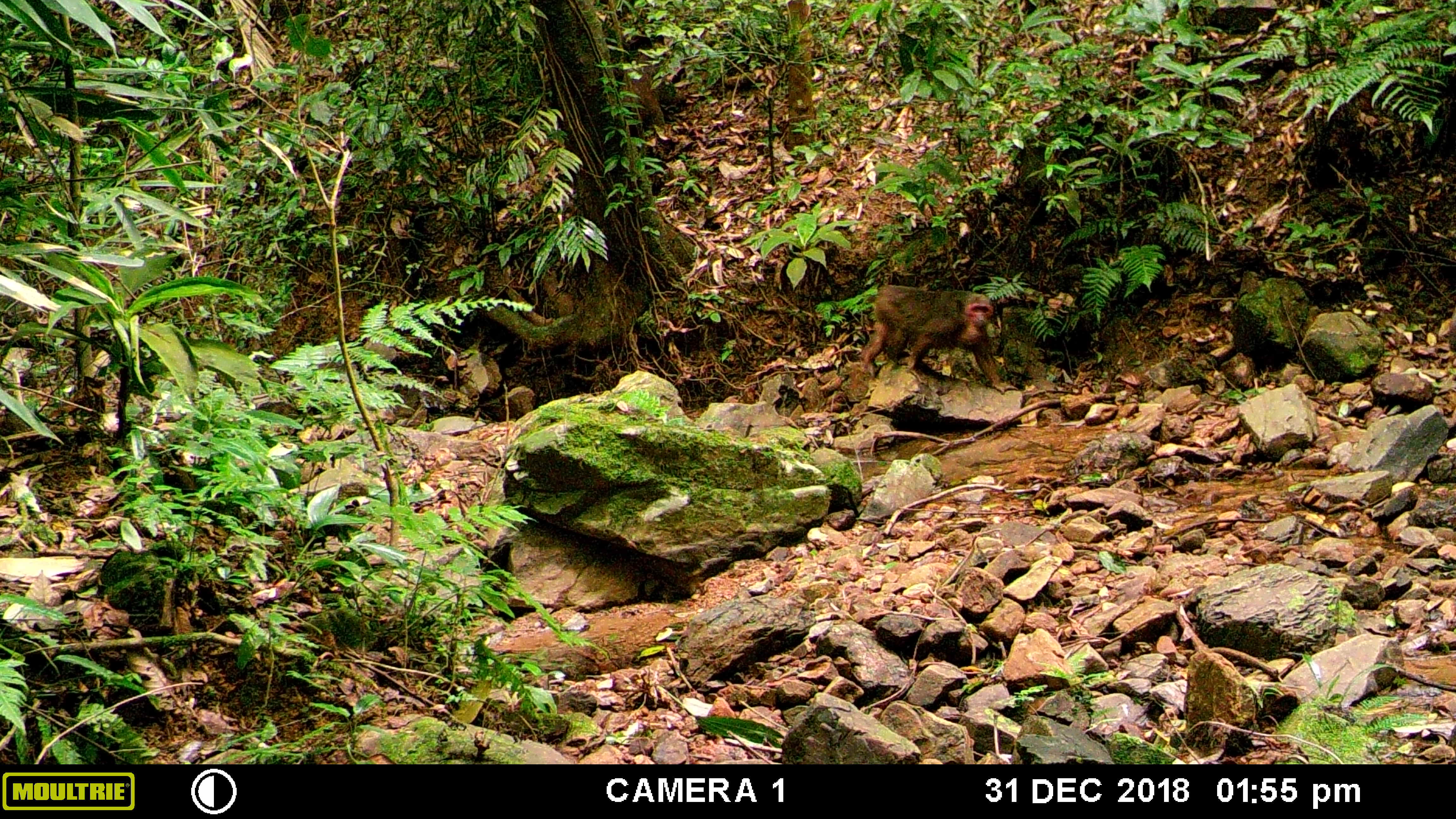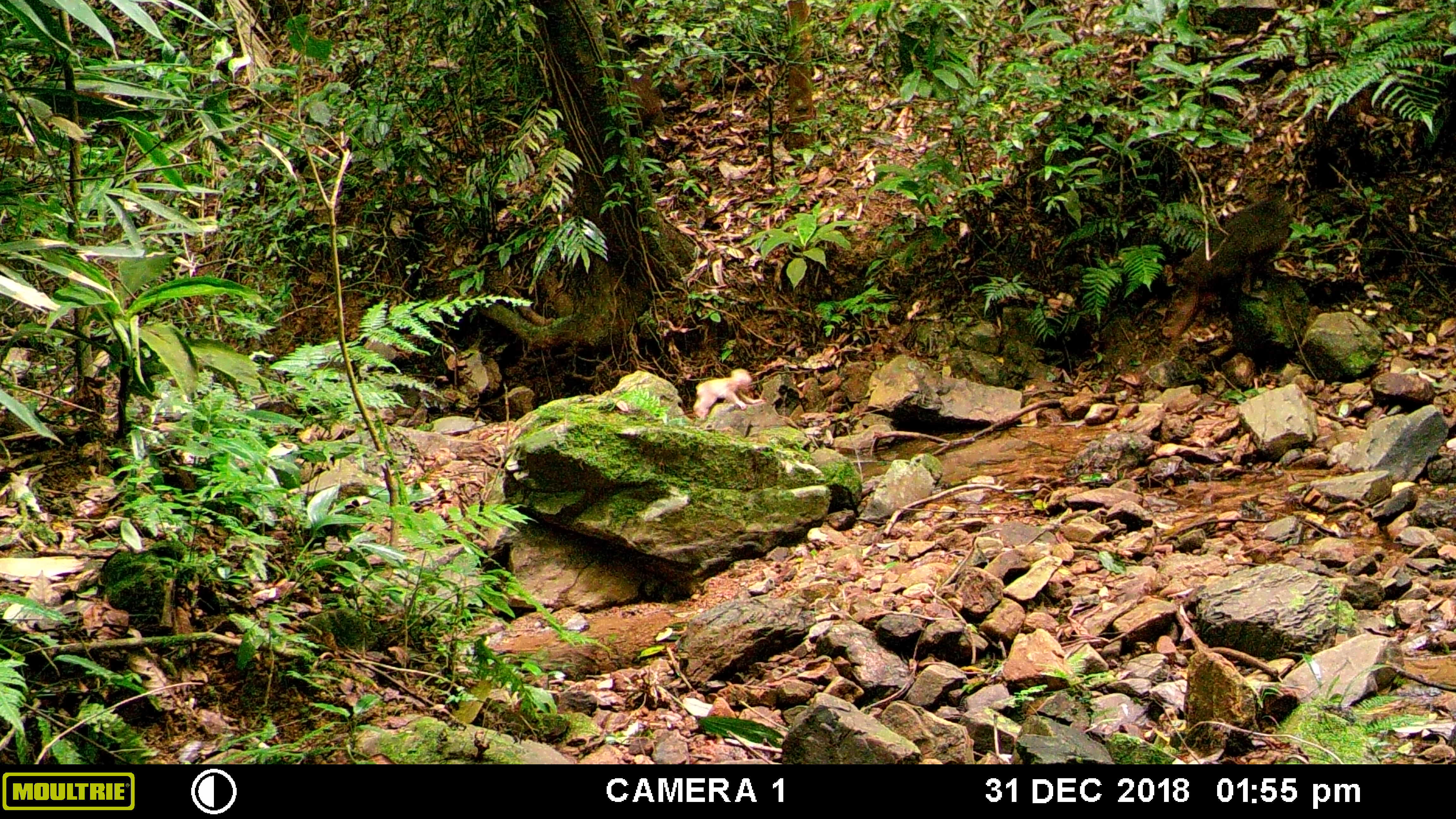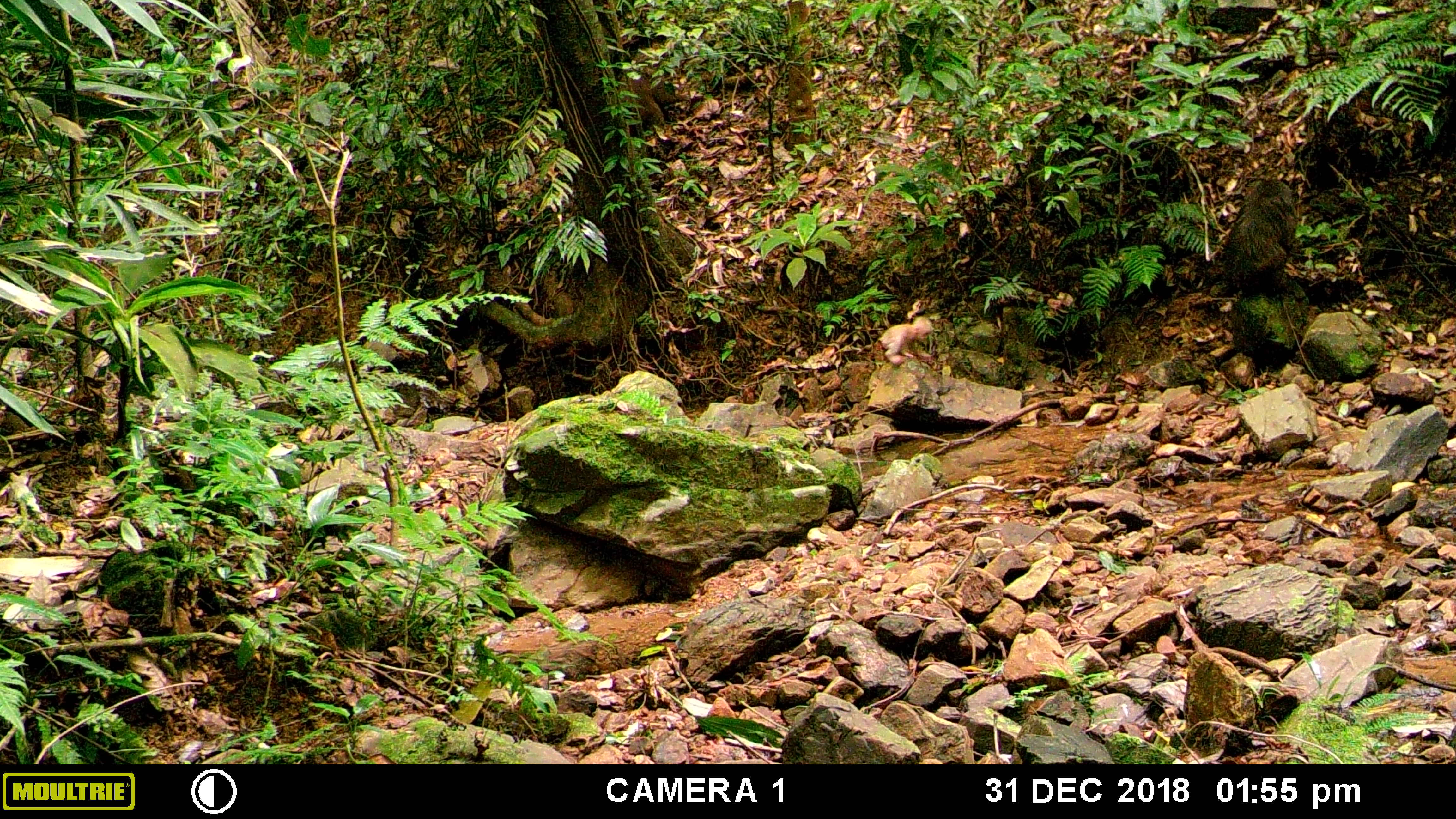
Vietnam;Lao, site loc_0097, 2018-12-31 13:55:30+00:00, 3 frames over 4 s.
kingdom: Animalia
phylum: Chordata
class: Mammalia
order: Primates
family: Cercopithecidae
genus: Macaca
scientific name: Macaca arctoides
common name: stump-tailed macaque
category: stump tailed macaque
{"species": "stump tailed macaque (stump-tailed macaque) (Macaca arctoides)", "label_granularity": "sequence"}